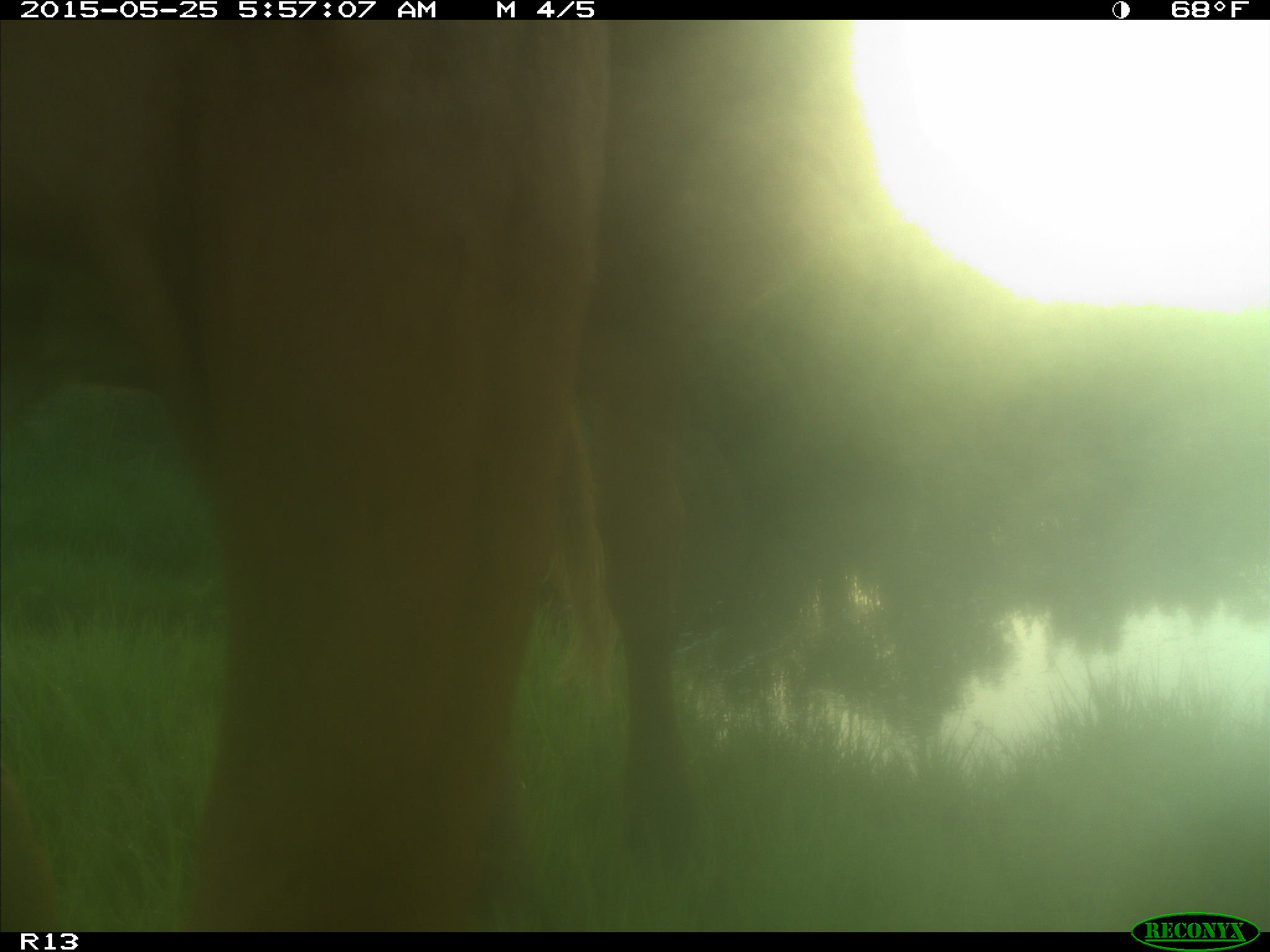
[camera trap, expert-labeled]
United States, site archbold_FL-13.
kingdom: Animalia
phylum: Chordata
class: Mammalia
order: Artiodactyla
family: Bovidae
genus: Bos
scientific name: Bos taurus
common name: domestic cow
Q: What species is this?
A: Bos taurus (domestic cow).